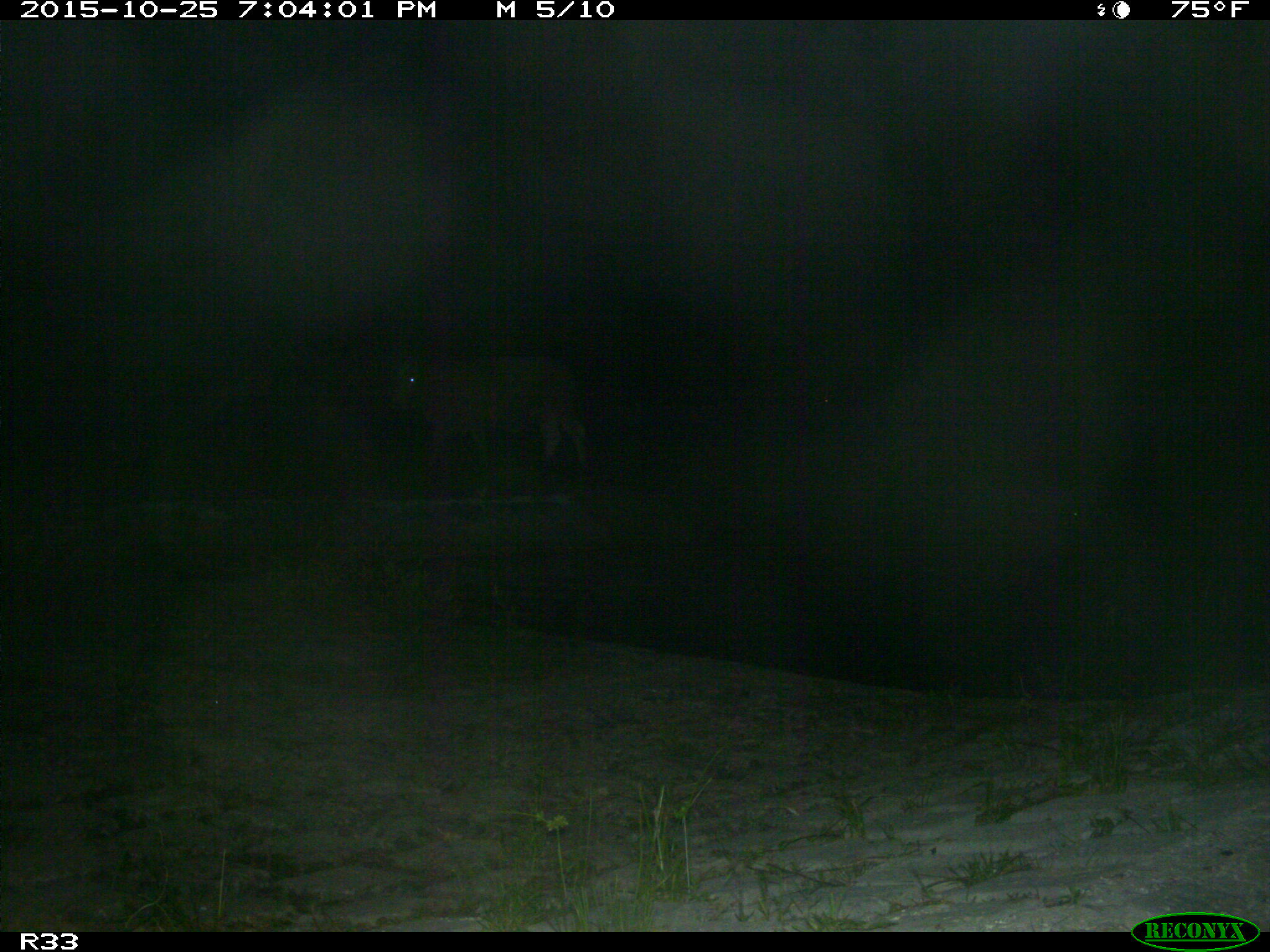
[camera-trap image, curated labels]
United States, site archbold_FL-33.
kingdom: Animalia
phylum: Chordata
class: Mammalia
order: Artiodactyla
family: Bovidae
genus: Bos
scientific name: Bos taurus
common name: domestic cow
Bos taurus (domestic cow).